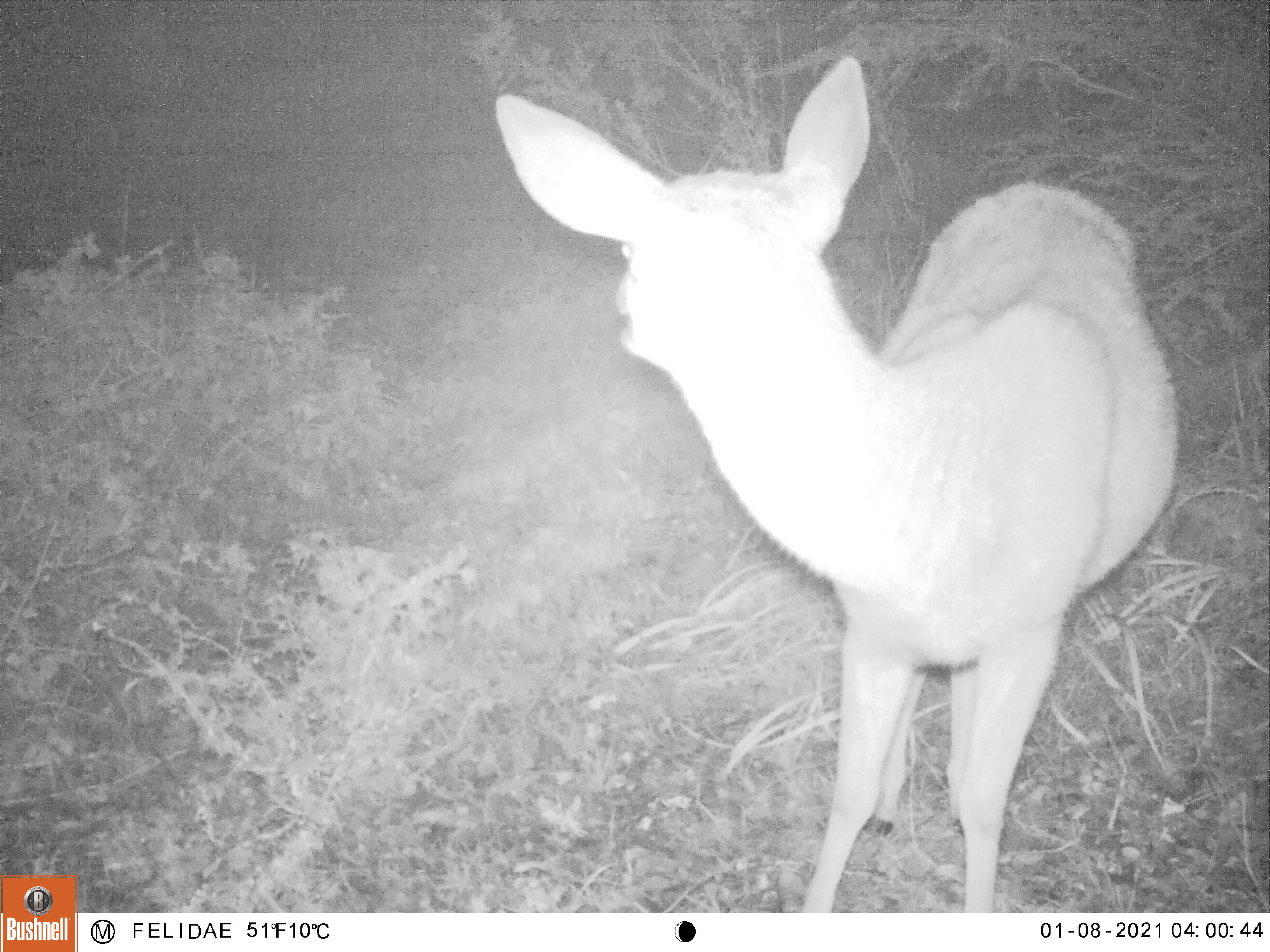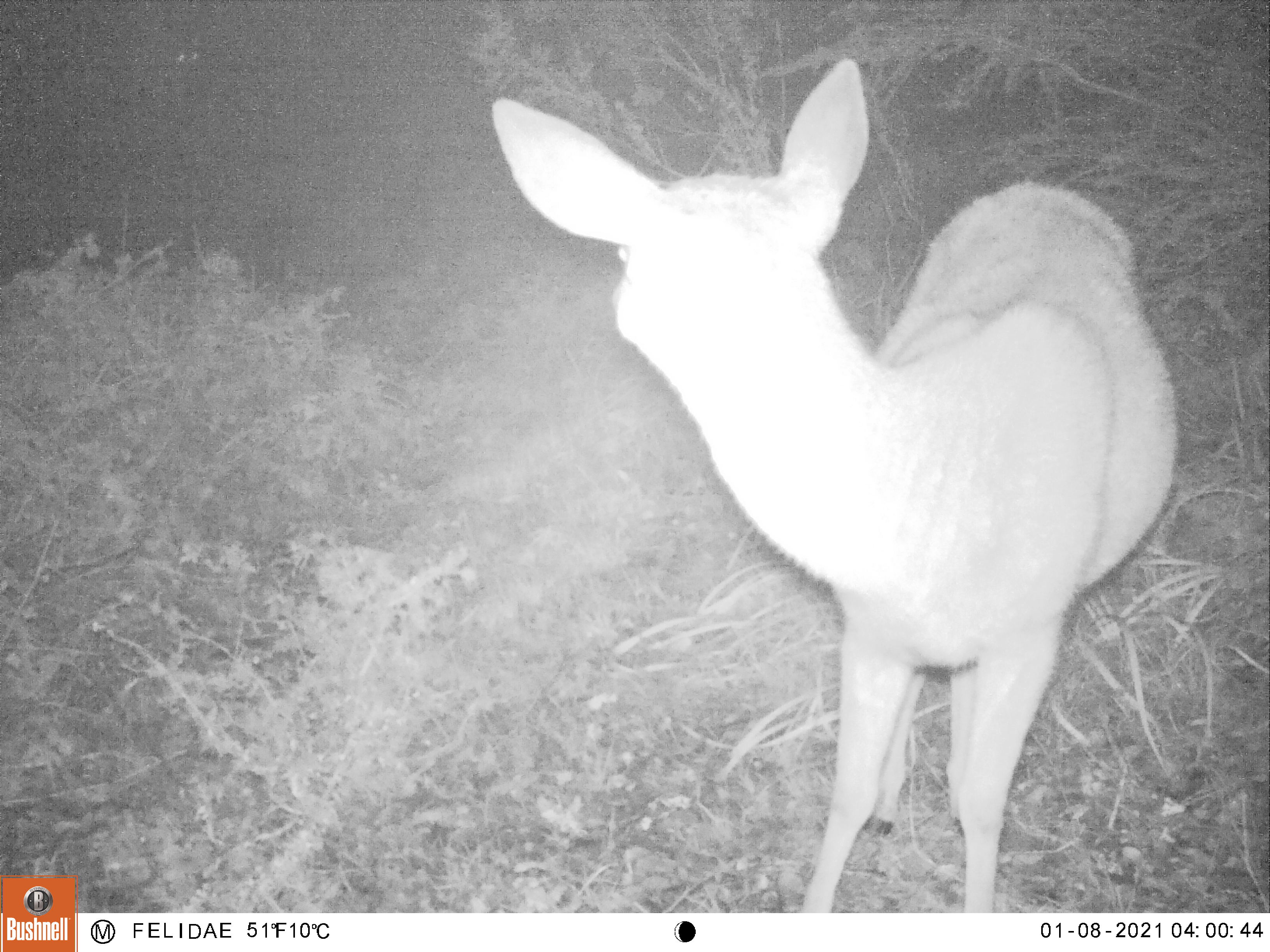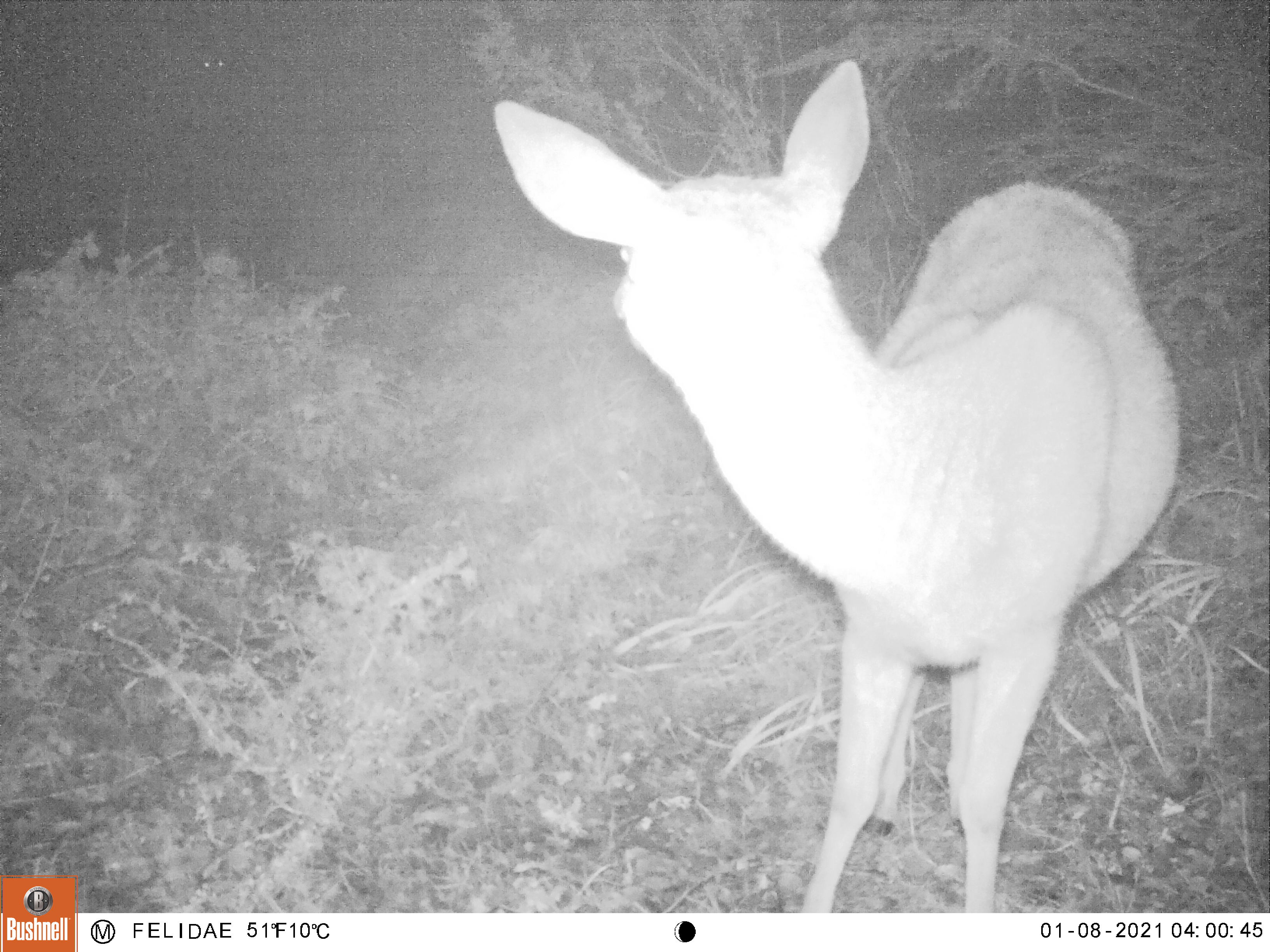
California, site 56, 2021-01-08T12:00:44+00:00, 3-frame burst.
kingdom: Animalia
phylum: Chordata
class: Mammalia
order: Artiodactyla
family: Cervidae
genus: Odocoileus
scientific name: Odocoileus hemionus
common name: mule deer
Mule deer (Odocoileus hemionus).